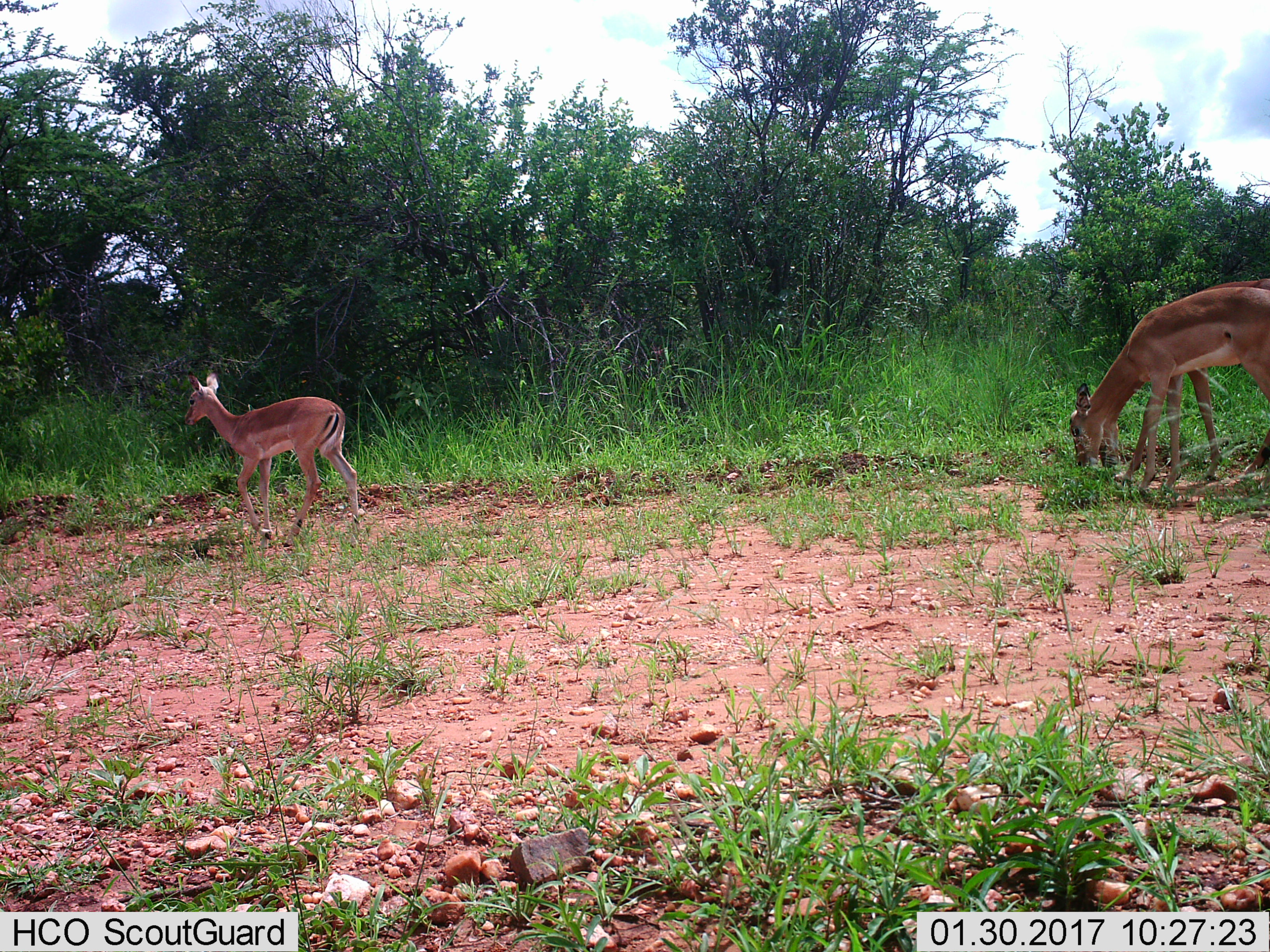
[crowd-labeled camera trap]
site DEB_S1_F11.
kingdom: Animalia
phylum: Chordata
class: Mammalia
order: Artiodactyla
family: Bovidae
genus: Aepyceros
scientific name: Aepyceros melampus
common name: impala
Impala (Aepyceros melampus), count 3. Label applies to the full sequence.